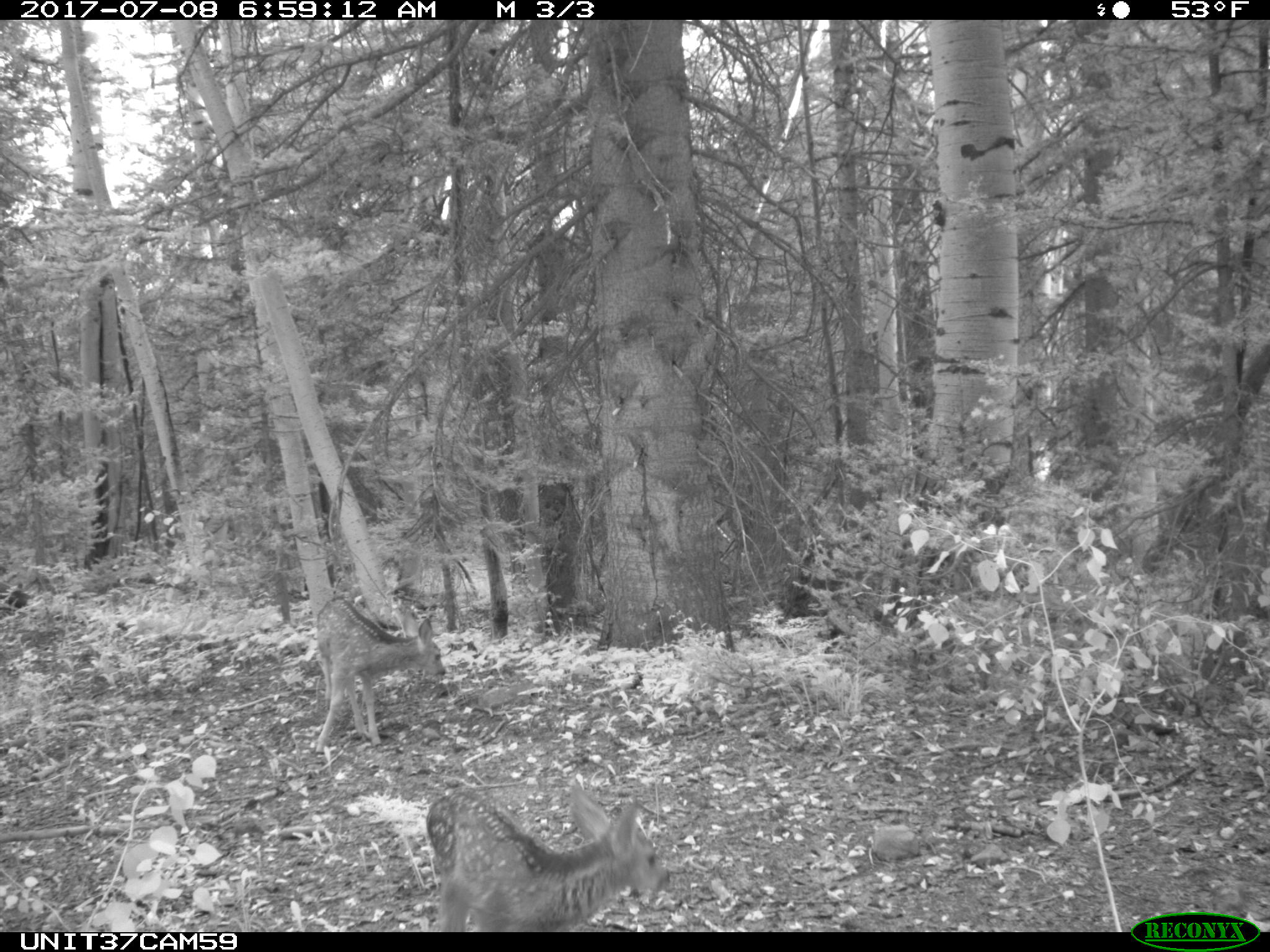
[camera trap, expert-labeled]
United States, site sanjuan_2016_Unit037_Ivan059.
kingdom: Animalia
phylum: Chordata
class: Mammalia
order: Artiodactyla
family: Cervidae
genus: Odocoileus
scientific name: Odocoileus hemionus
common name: mule deer